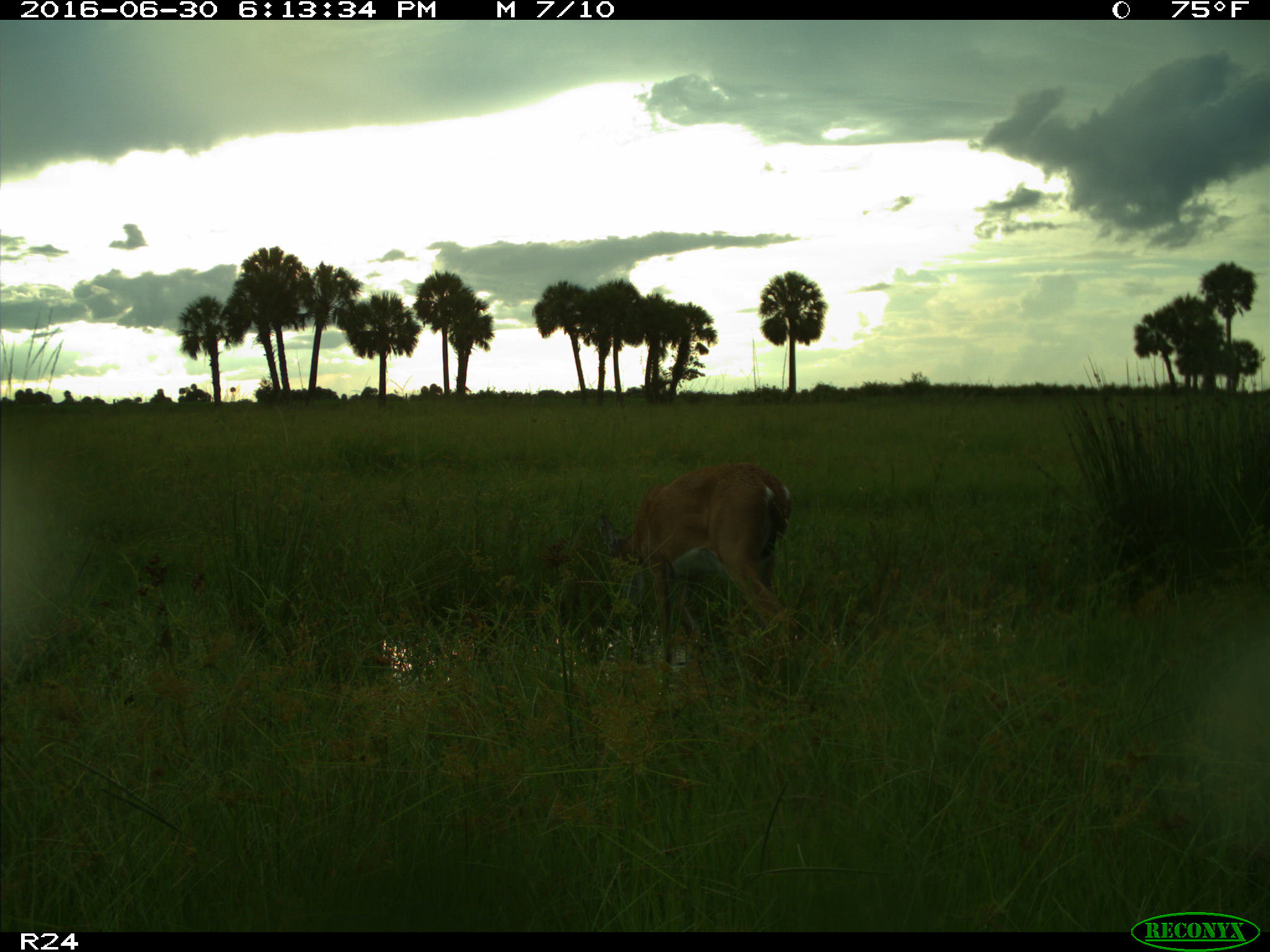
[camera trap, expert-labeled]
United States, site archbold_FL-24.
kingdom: Animalia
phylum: Chordata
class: Mammalia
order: Artiodactyla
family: Cervidae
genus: Odocoileus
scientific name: Odocoileus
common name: deer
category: unidentified deer